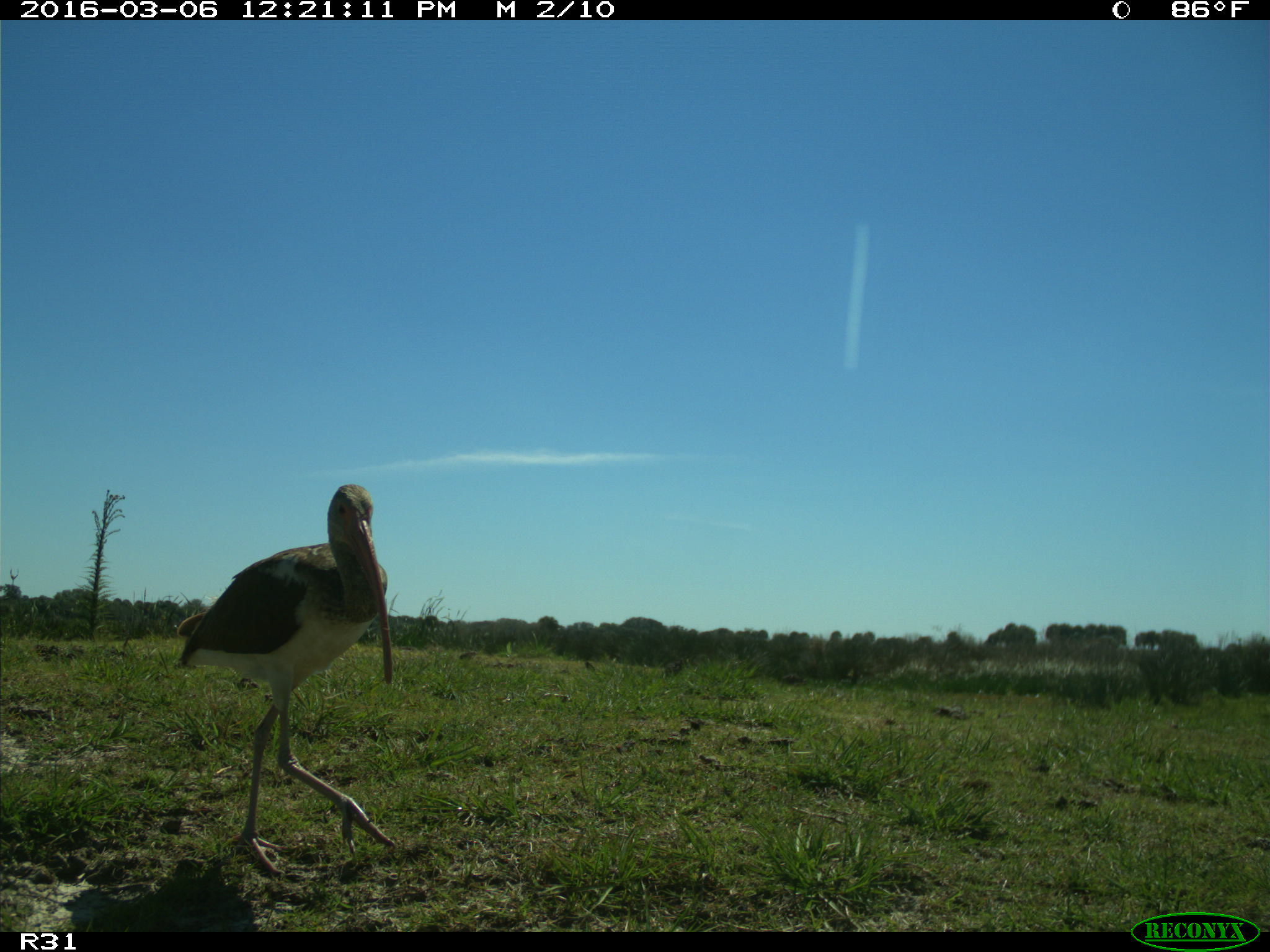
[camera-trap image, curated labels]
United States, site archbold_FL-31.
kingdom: Animalia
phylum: Chordata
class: Aves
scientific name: Aves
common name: birds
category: unidentified bird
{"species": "unidentified bird (birds) (Aves)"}